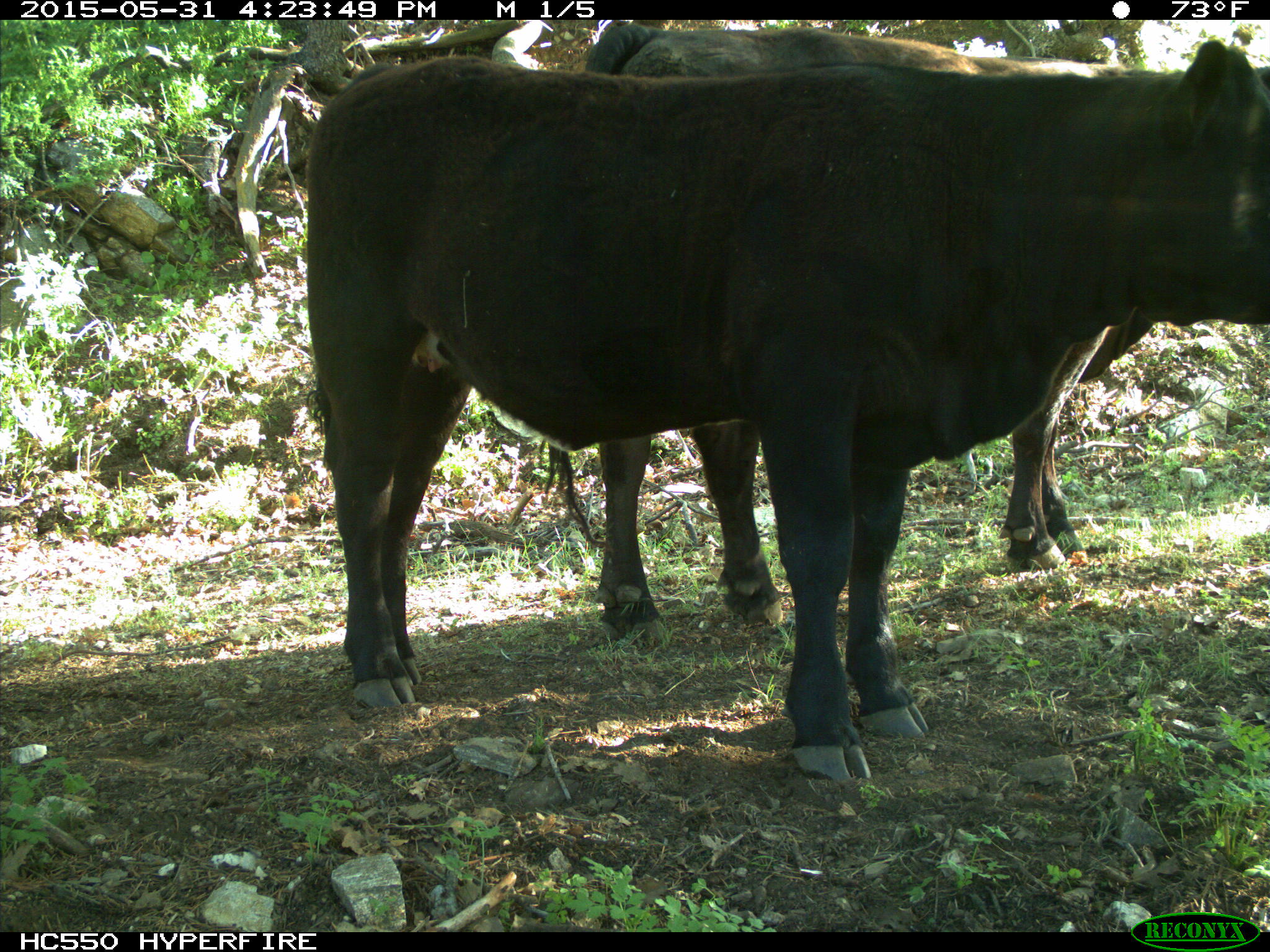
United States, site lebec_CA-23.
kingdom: Animalia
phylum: Chordata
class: Mammalia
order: Artiodactyla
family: Bovidae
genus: Bos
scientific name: Bos taurus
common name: domestic cow